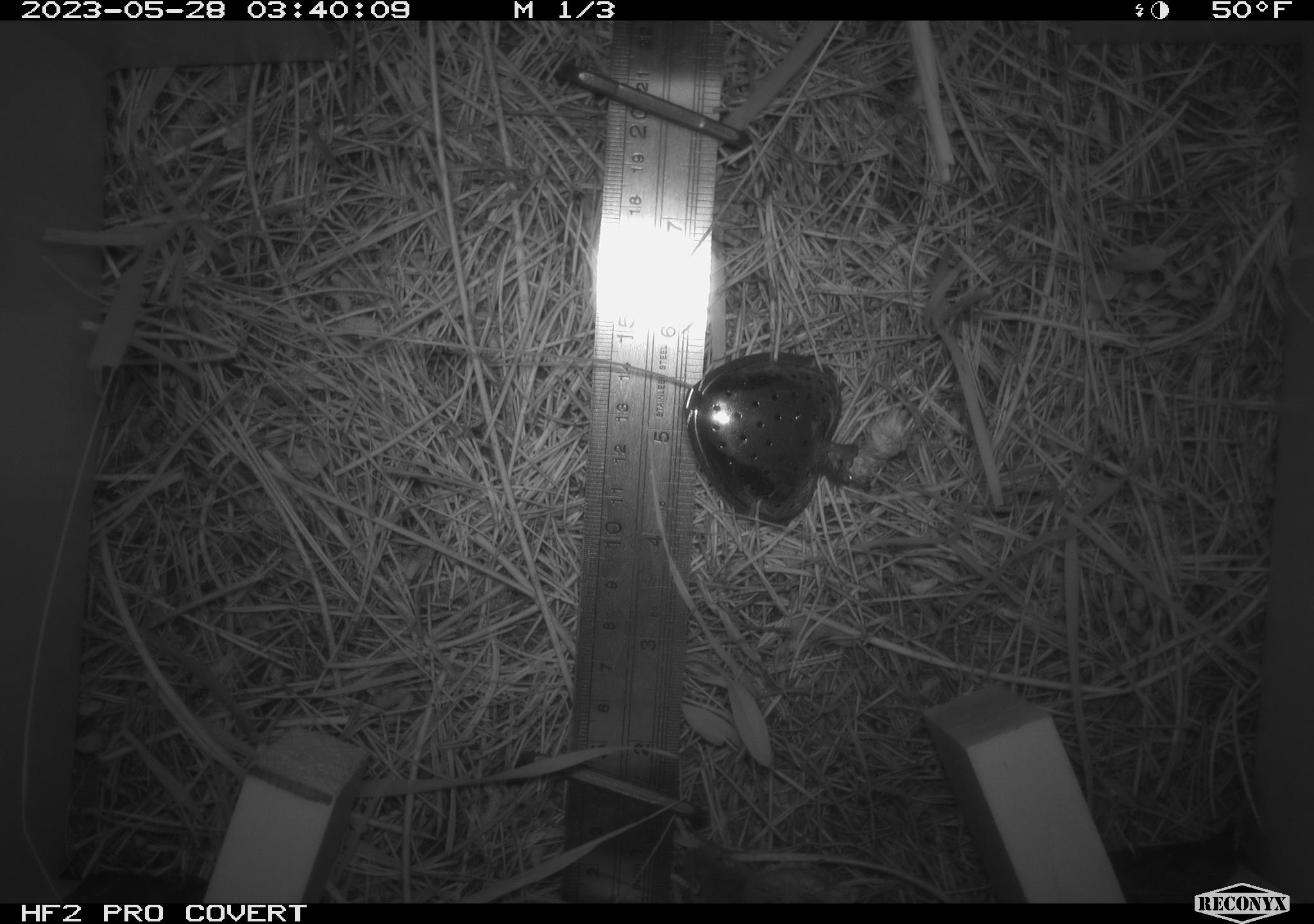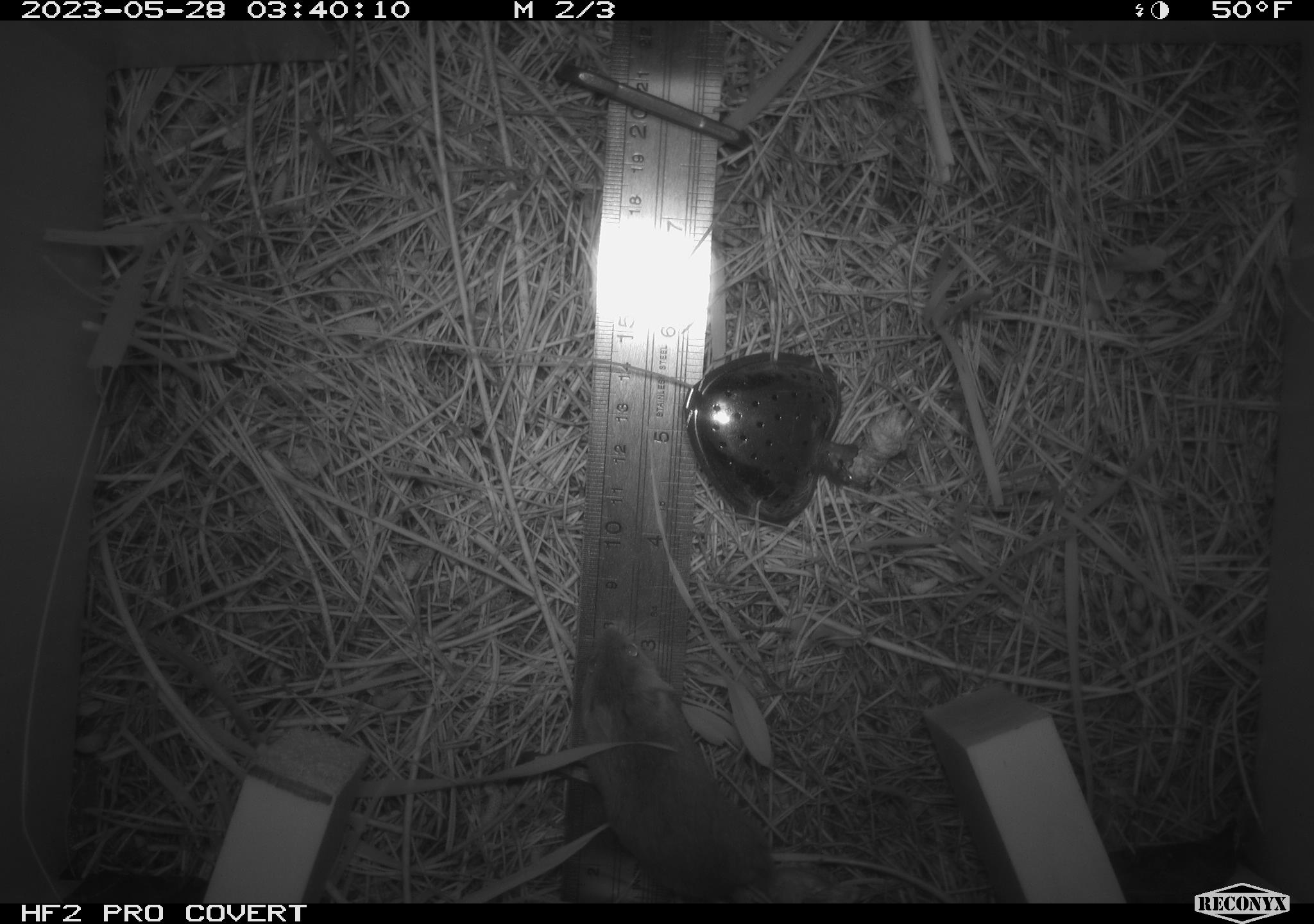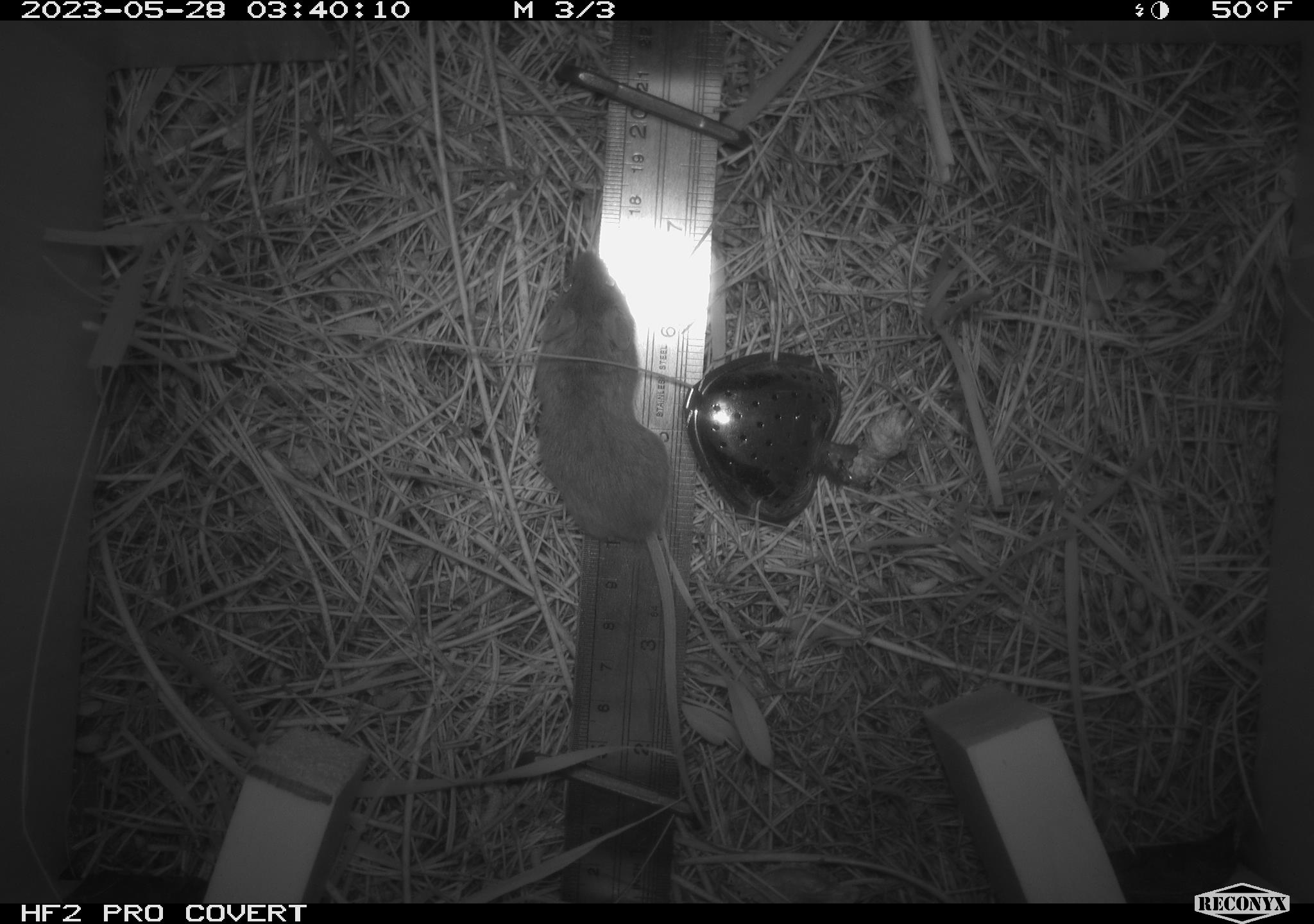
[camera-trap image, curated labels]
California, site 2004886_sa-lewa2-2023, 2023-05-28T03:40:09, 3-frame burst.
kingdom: Animalia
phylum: Chordata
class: Mammalia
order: Rodentia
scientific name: Rodentia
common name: rodent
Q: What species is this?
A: Rodent (Rodentia).